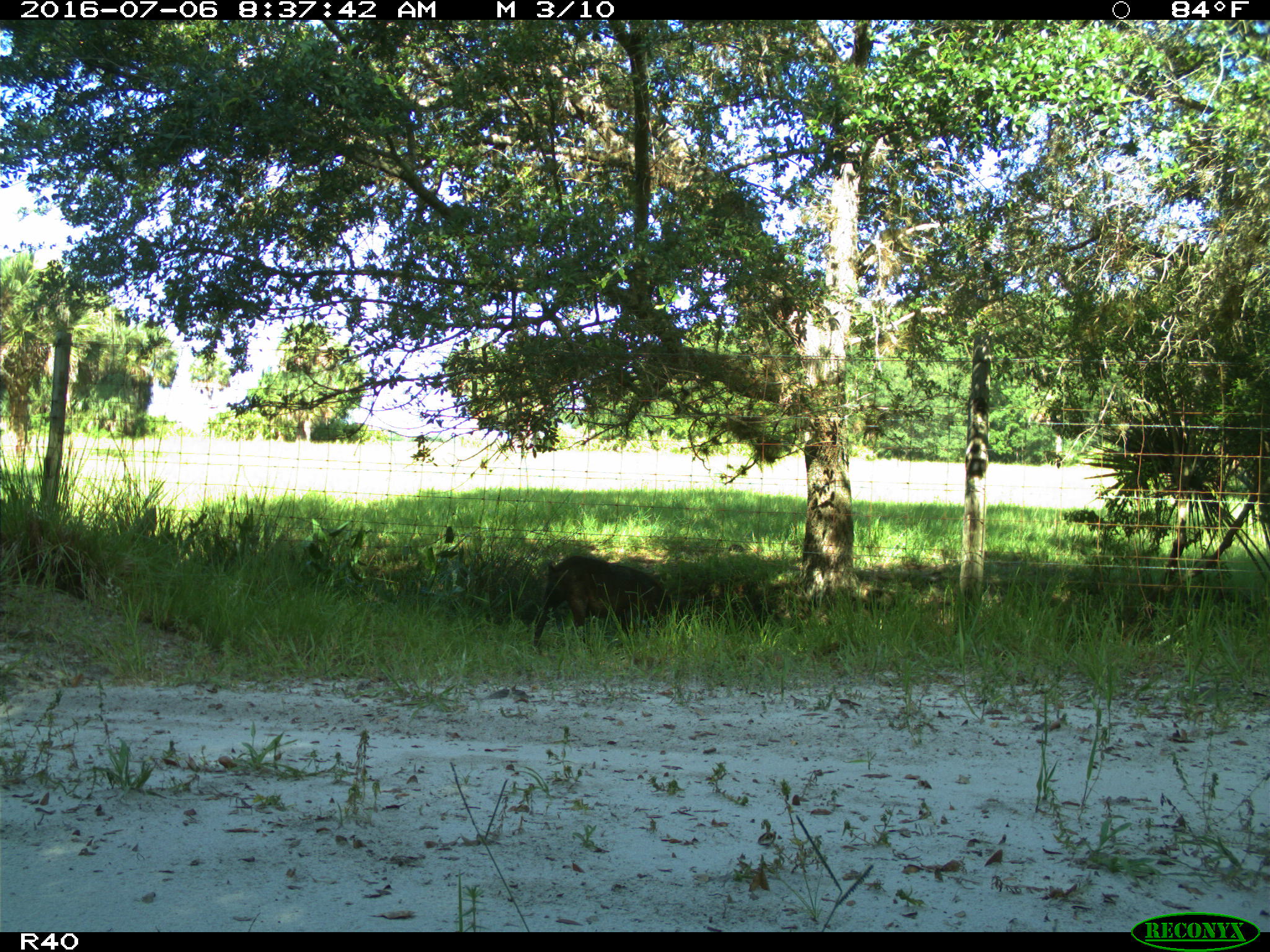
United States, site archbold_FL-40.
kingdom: Animalia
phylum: Chordata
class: Mammalia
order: Artiodactyla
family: Suidae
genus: Sus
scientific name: Sus scrofa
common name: wild boar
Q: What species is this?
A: Sus scrofa (wild boar).